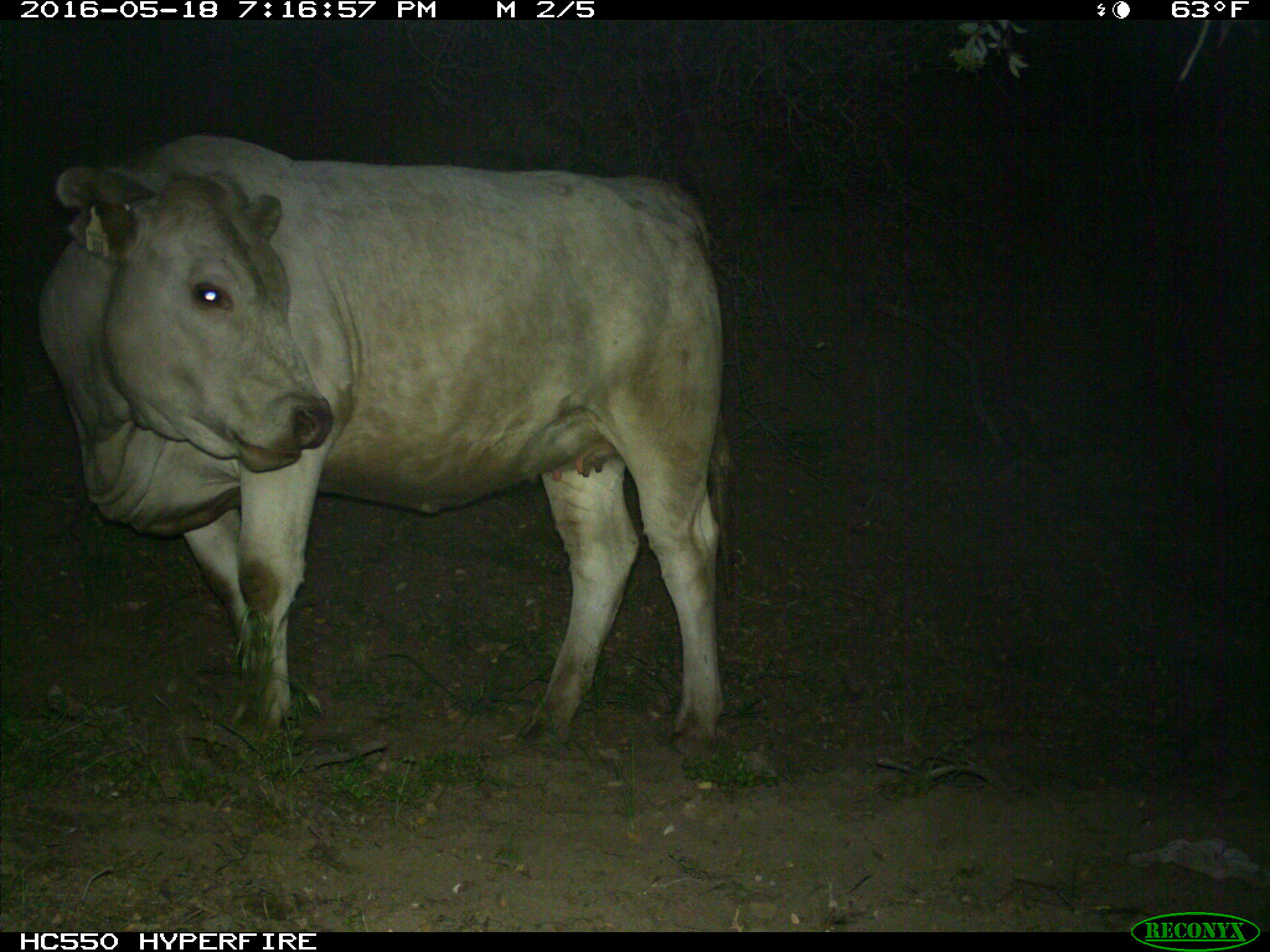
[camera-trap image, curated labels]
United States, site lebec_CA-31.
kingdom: Animalia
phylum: Chordata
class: Mammalia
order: Artiodactyla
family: Bovidae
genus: Bos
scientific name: Bos taurus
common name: domestic cow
Bos taurus (domestic cow).